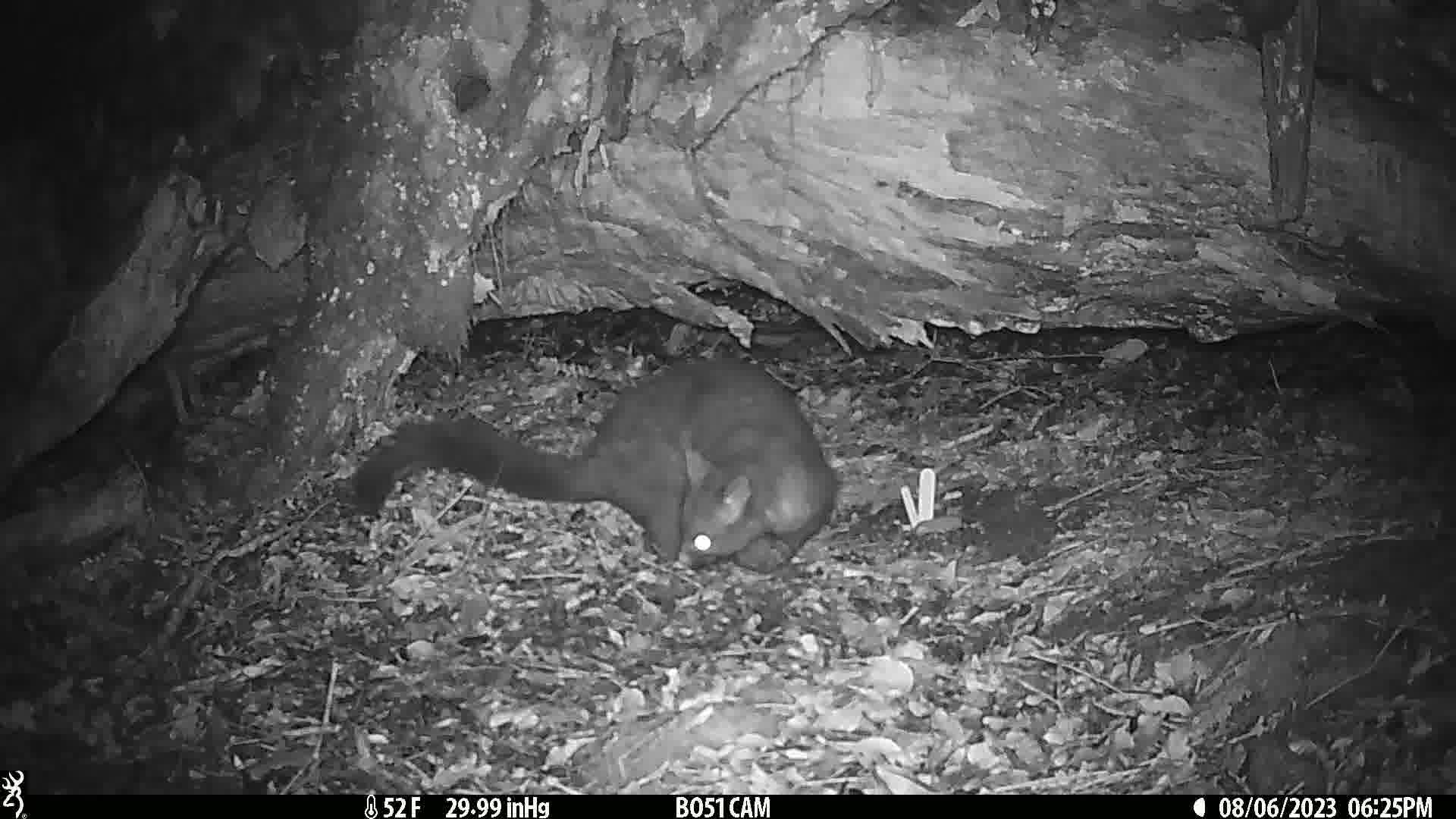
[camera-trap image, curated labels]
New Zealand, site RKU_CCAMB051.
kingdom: Animalia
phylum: Chordata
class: Mammalia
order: Diprotodontia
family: Phalangeridae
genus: Trichosurus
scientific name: Trichosurus vulpecula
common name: common brushtail possum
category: possum